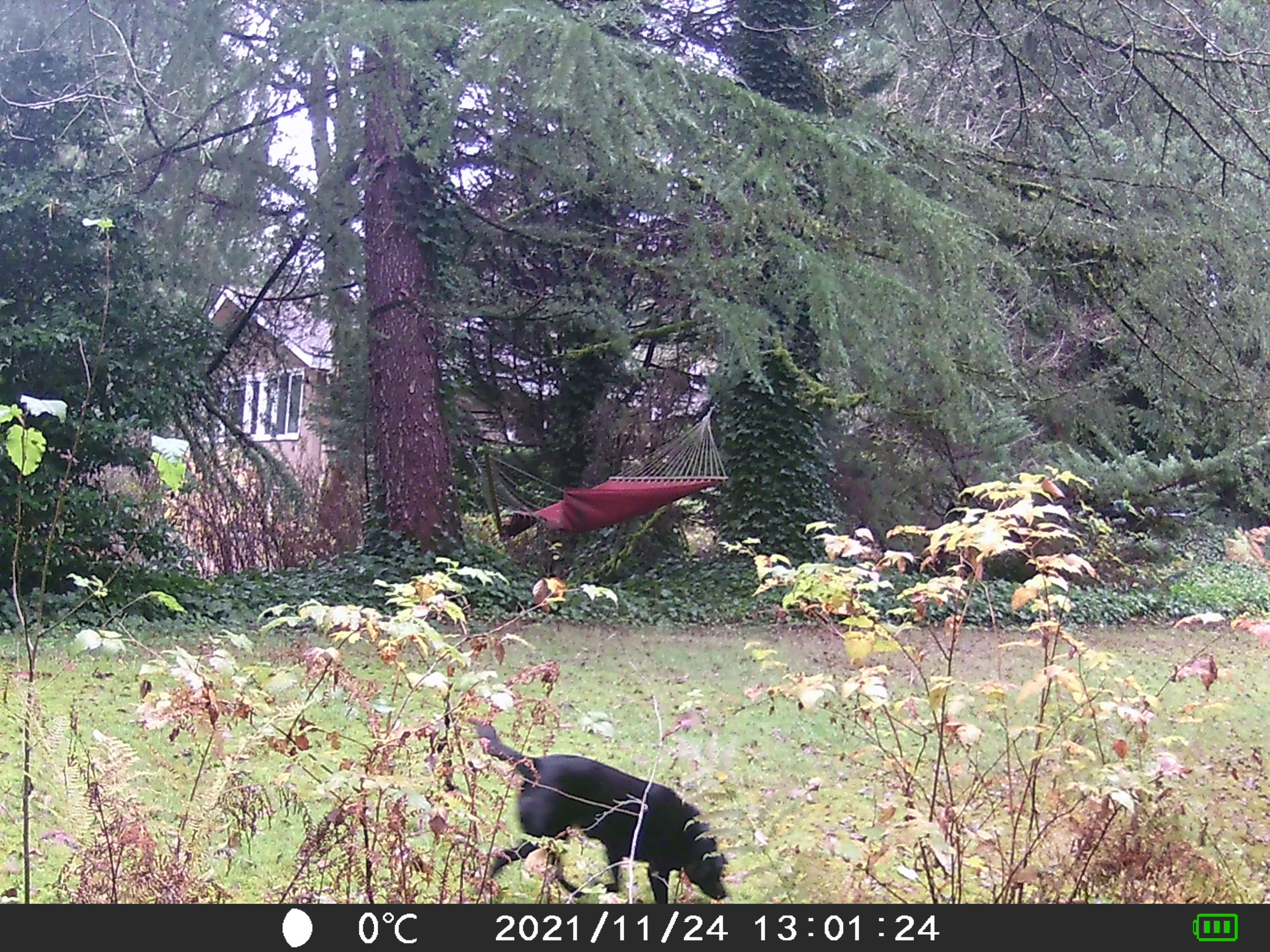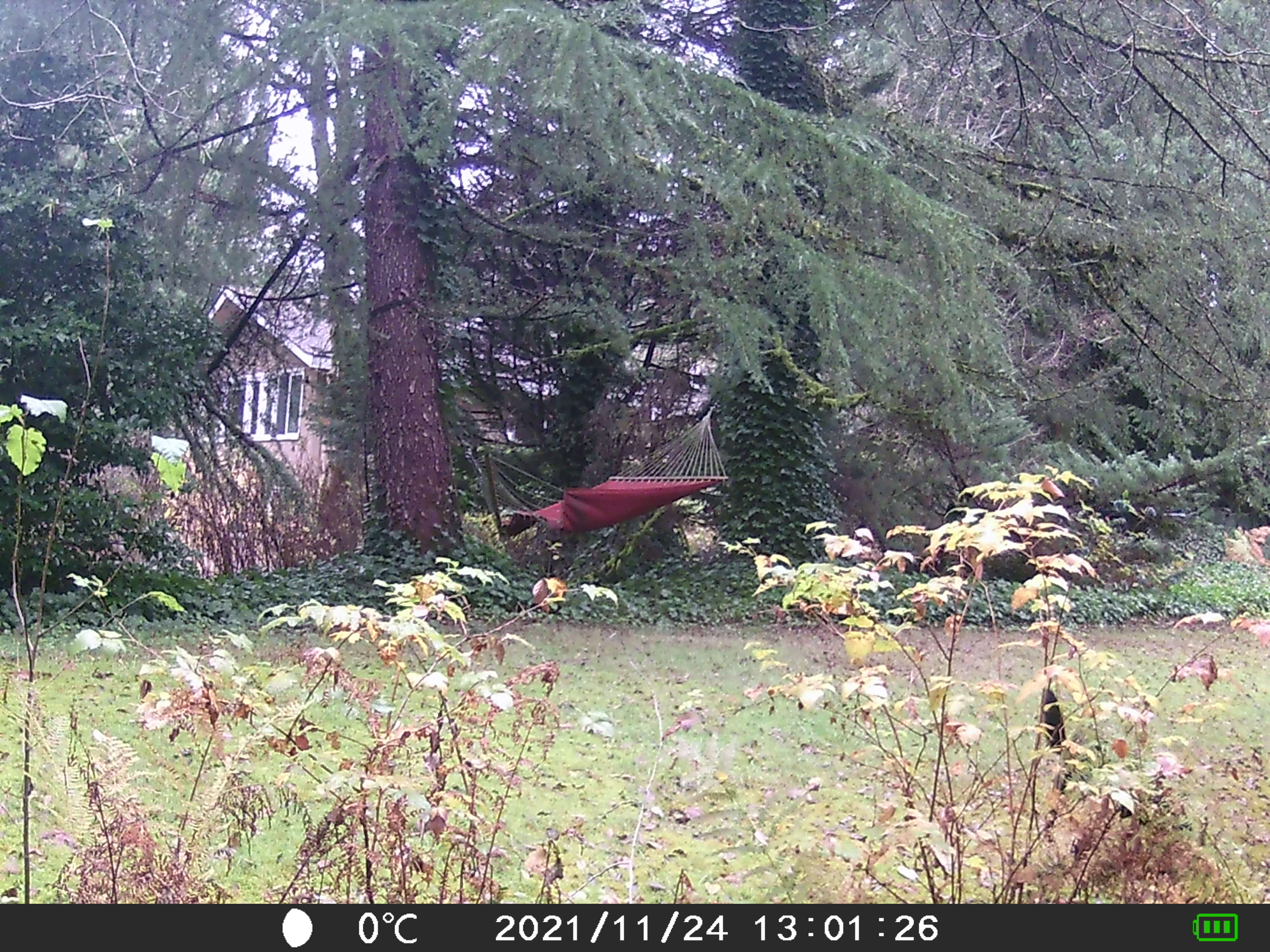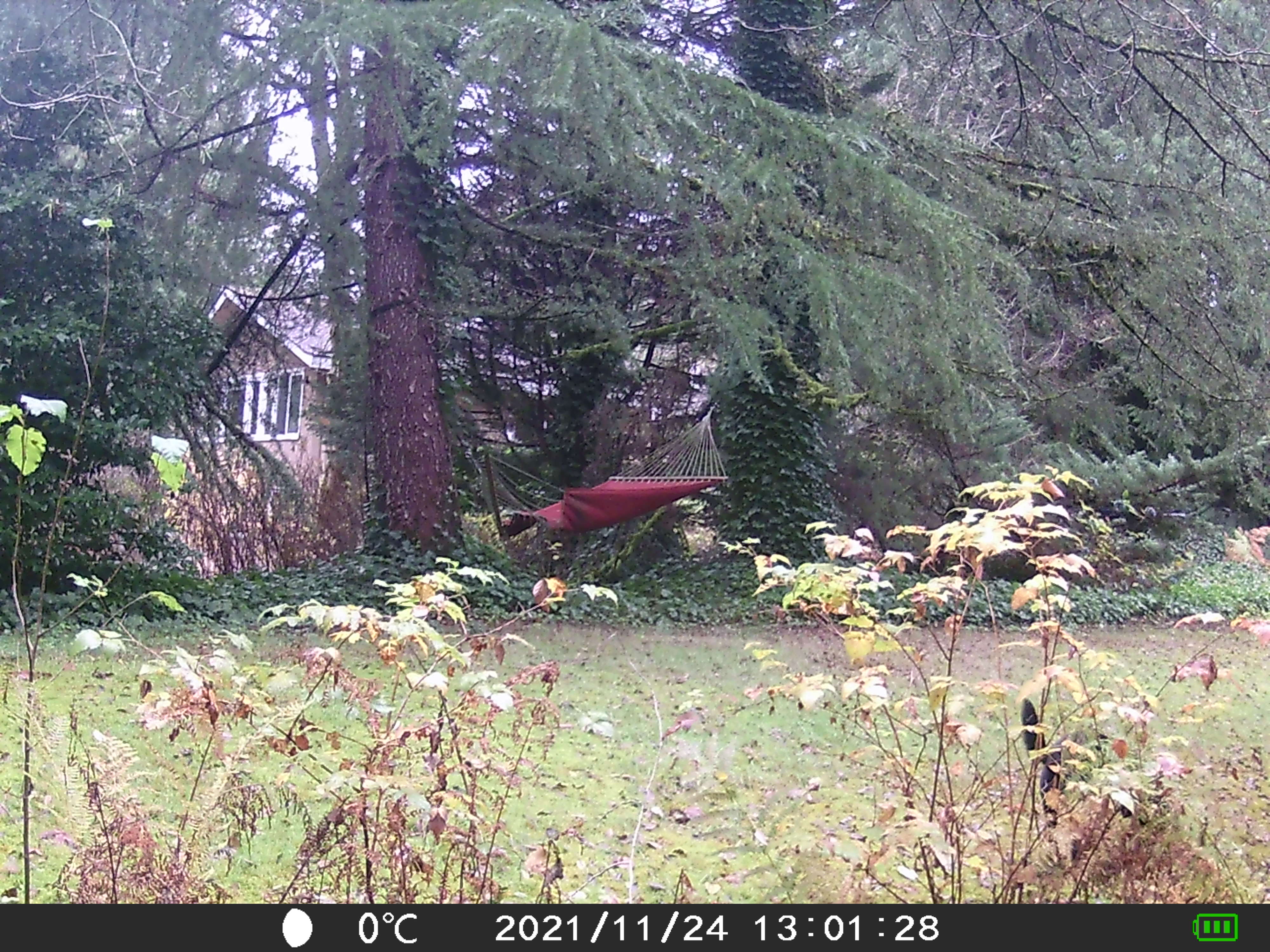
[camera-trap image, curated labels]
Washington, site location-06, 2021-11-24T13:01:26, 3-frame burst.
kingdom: Animalia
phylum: Chordata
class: Mammalia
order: Carnivora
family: Canidae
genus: Canis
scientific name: Canis familiaris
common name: domestic dog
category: dog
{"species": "dog (domestic dog) (Canis familiaris)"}